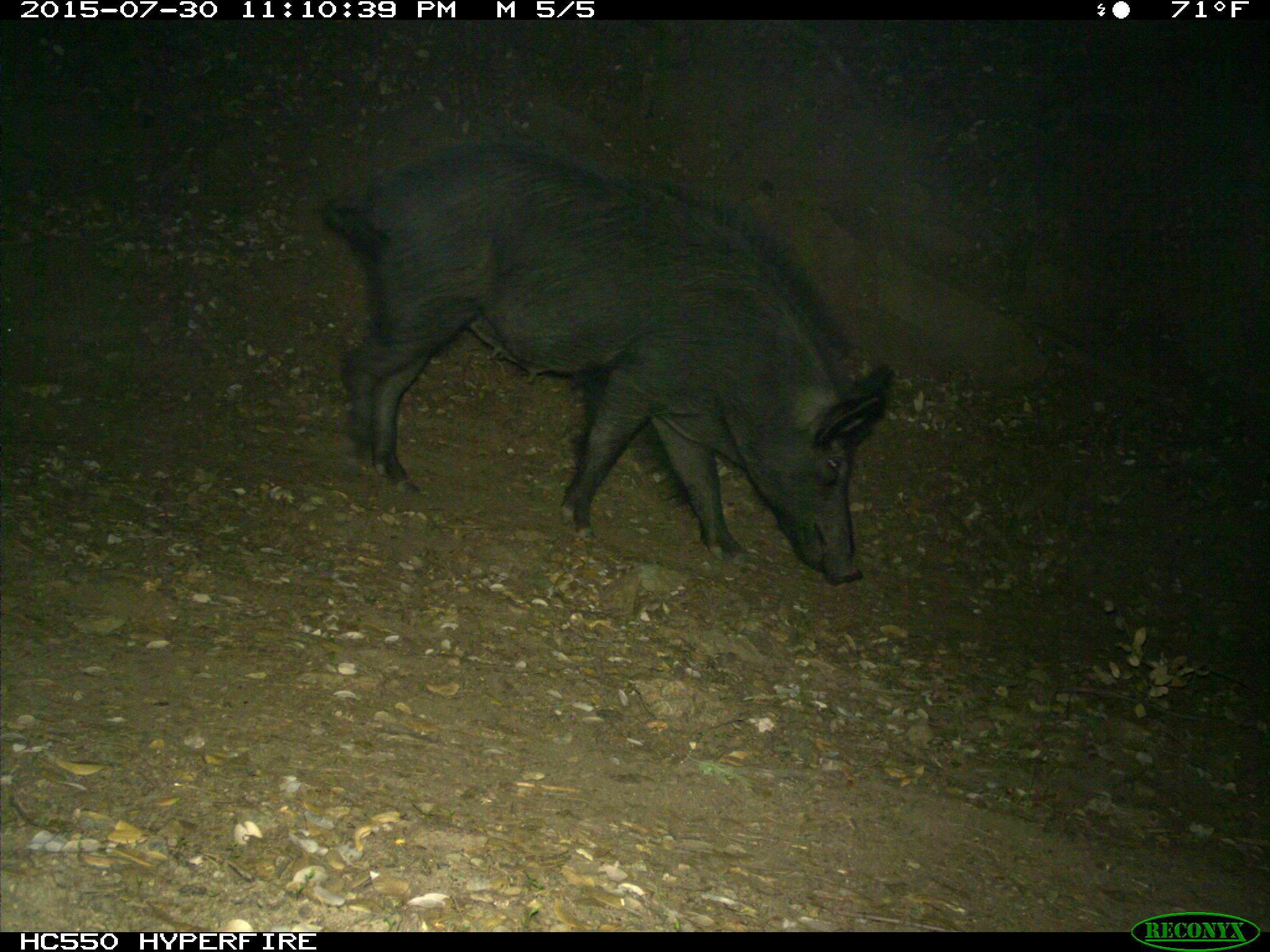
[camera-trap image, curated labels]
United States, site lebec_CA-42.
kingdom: Animalia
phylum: Chordata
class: Mammalia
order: Artiodactyla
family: Suidae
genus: Sus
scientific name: Sus scrofa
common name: wild boar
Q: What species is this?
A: Sus scrofa (wild boar).